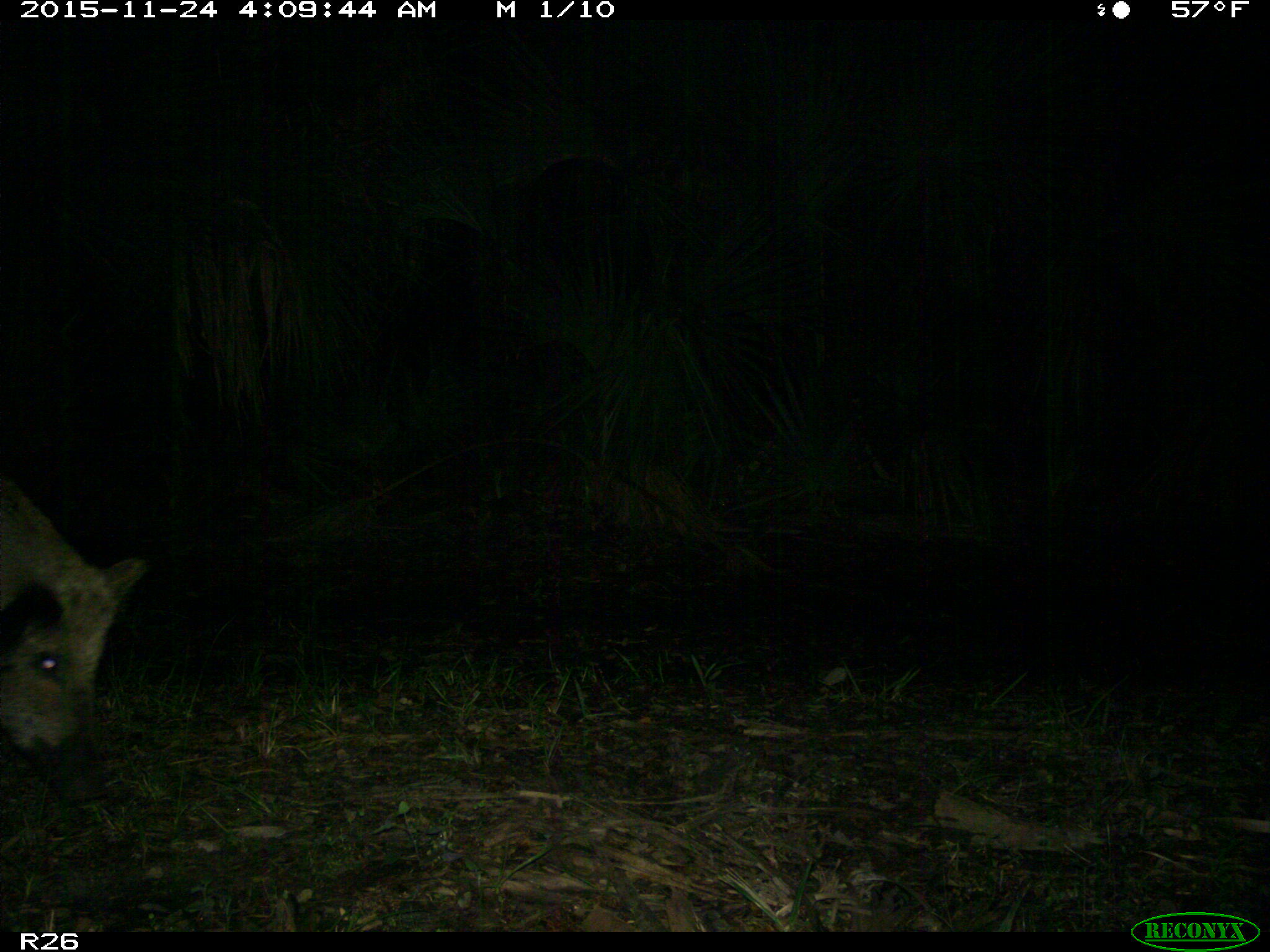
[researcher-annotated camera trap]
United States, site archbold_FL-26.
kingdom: Animalia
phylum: Chordata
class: Mammalia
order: Artiodactyla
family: Suidae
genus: Sus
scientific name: Sus scrofa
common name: wild boar